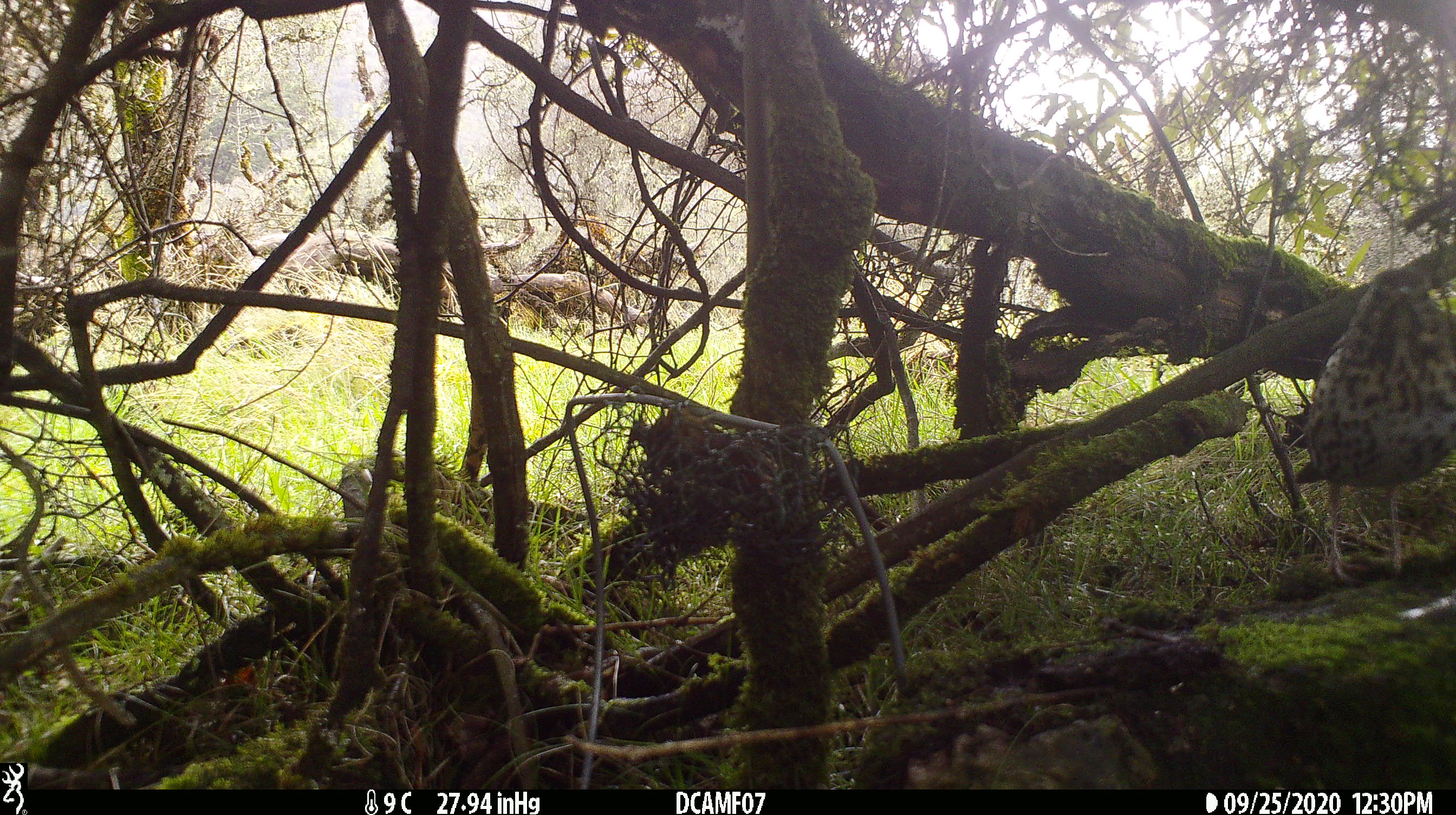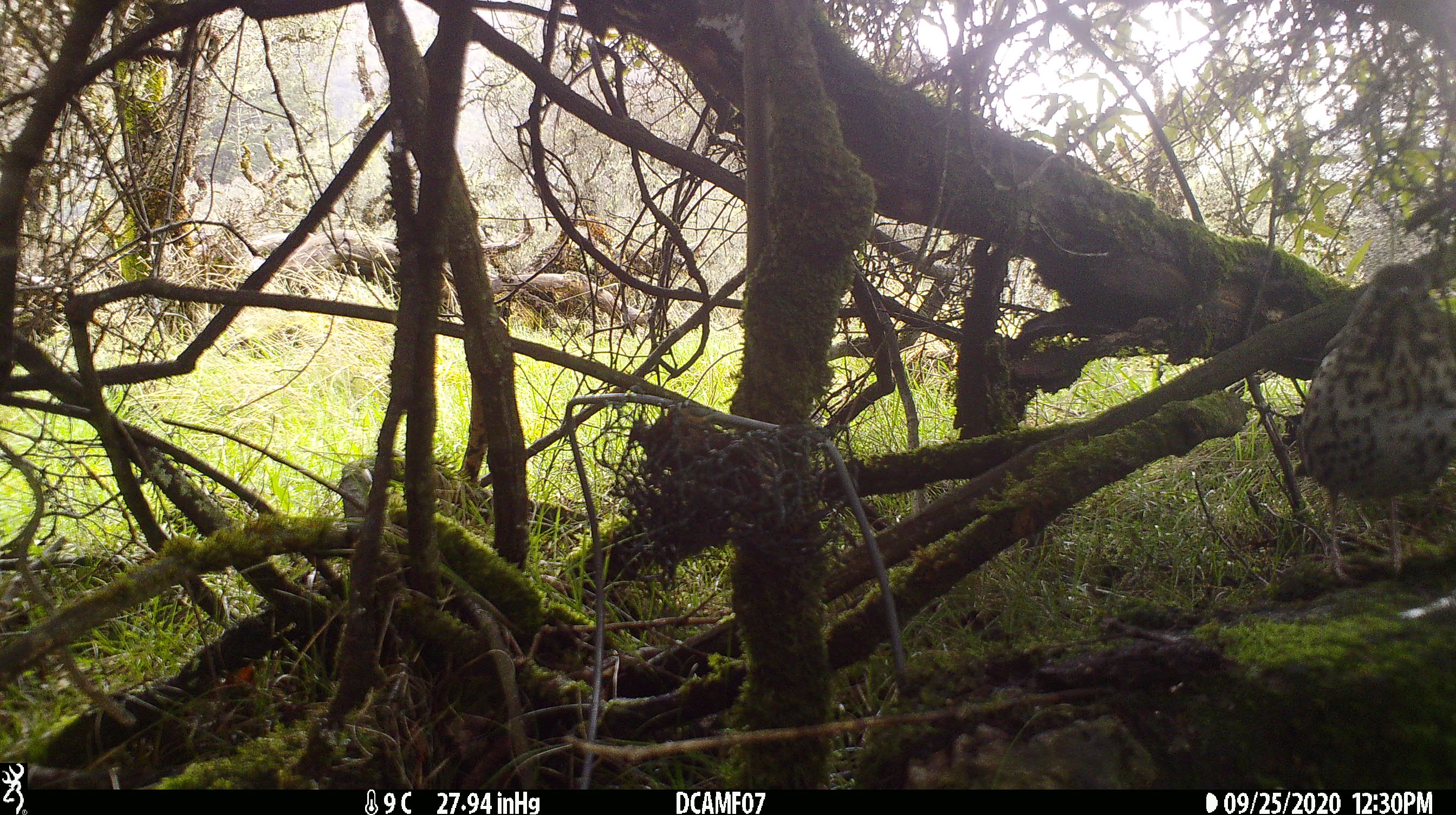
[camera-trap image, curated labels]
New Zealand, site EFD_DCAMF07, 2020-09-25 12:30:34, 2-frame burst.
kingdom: Animalia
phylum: Chordata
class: Aves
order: Passeriformes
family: Turdidae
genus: Turdus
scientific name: Turdus philomelos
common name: song thrush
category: thrush